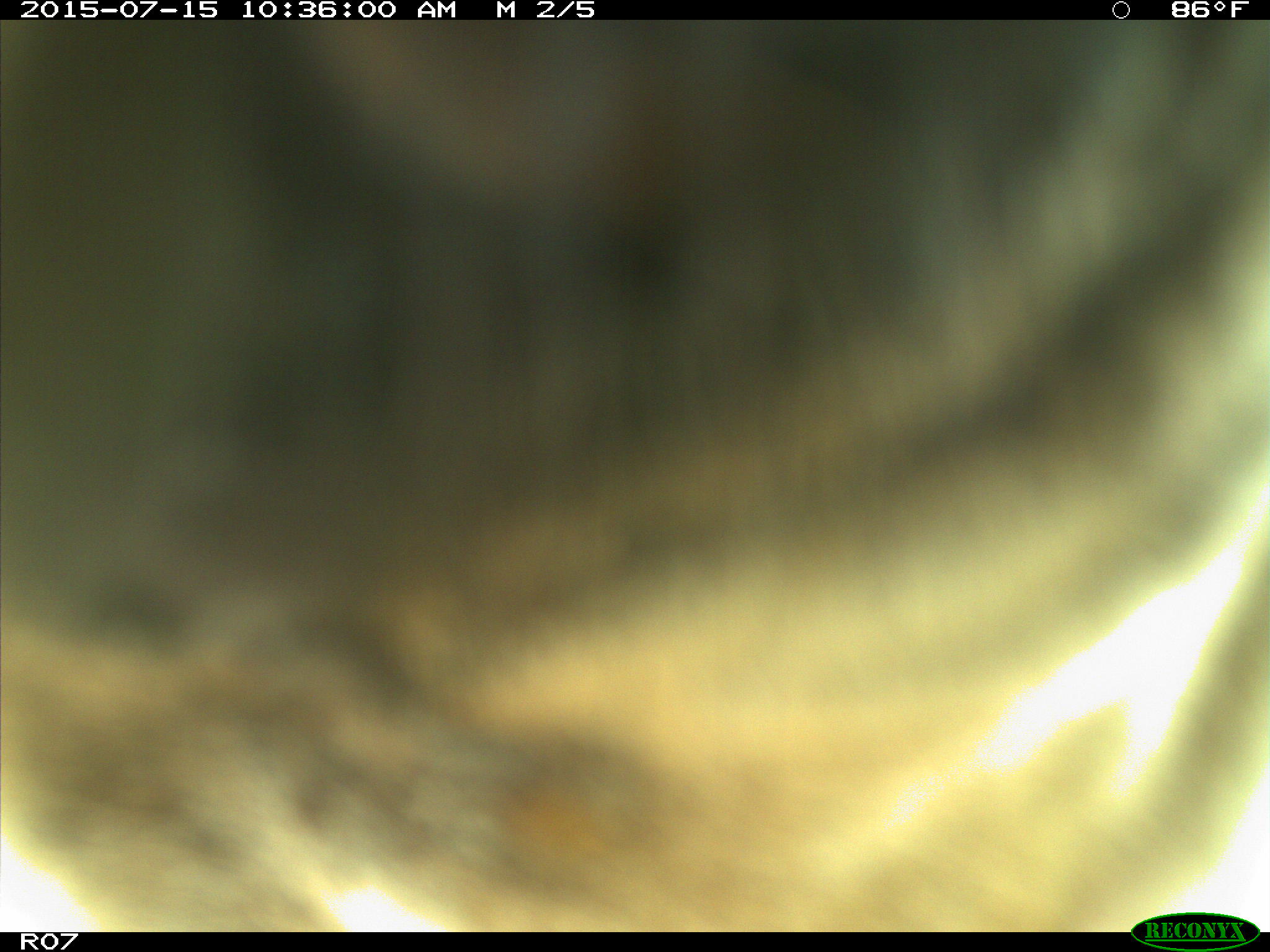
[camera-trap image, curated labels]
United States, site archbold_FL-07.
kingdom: Animalia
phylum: Chordata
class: Mammalia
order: Artiodactyla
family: Bovidae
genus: Bos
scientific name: Bos taurus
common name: domestic cow